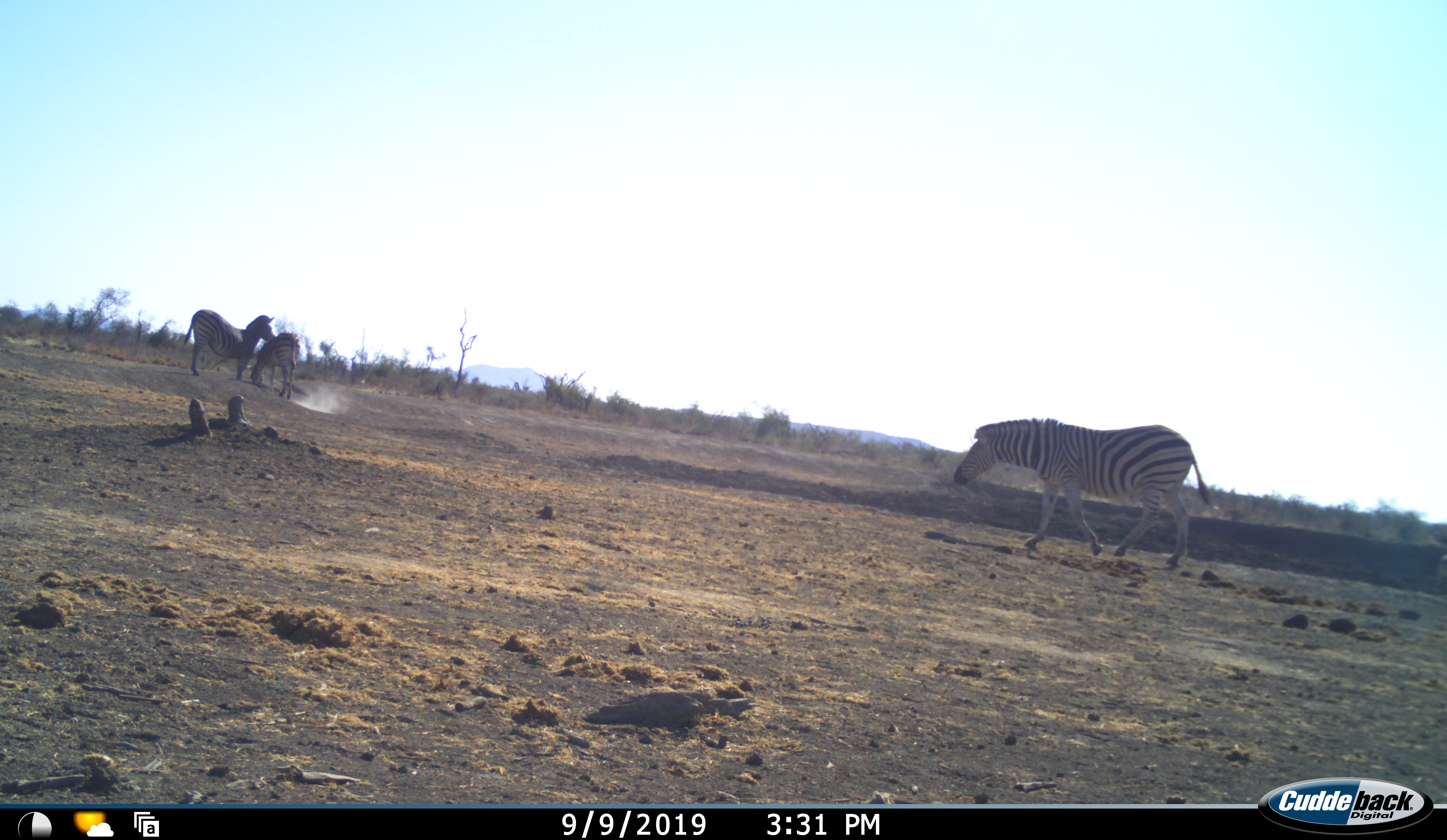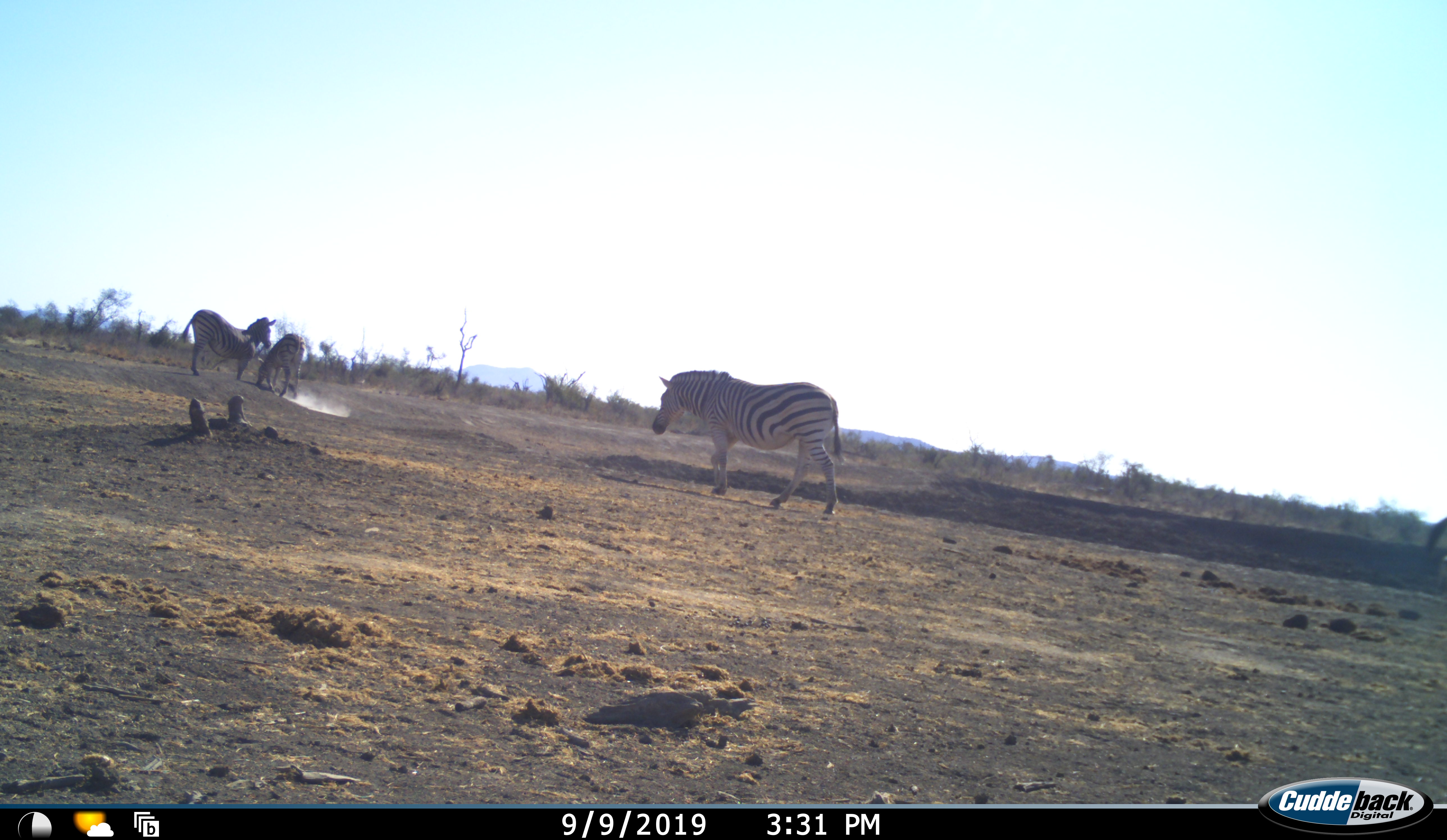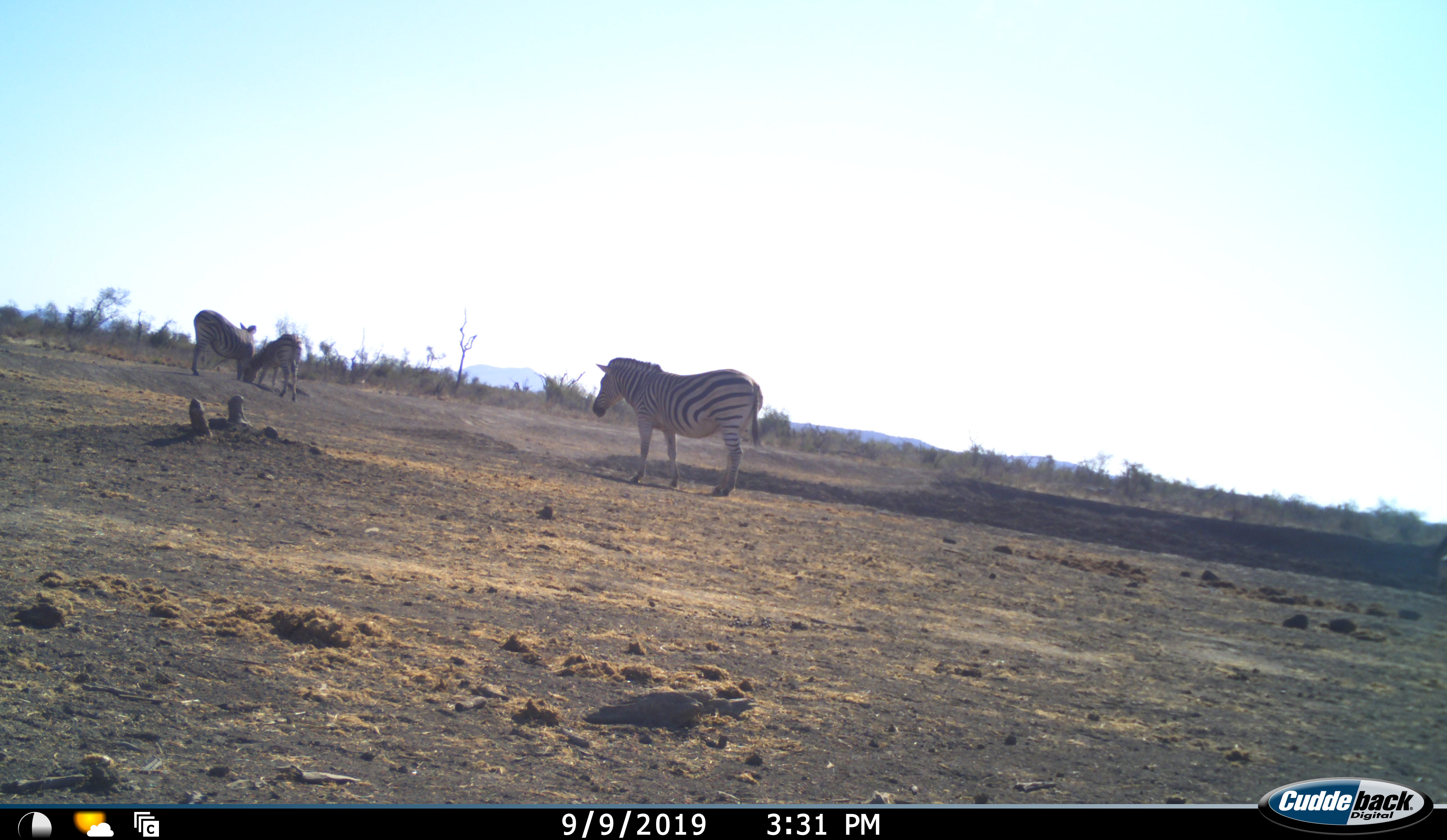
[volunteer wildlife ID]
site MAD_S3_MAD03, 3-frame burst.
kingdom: Animalia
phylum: Chordata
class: Mammalia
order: Perissodactyla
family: Equidae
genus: Equus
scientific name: Equus quagga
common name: plains zebra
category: zebraplains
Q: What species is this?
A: Zebraplains (plains zebra) (Equus quagga).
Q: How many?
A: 3.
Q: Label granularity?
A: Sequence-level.